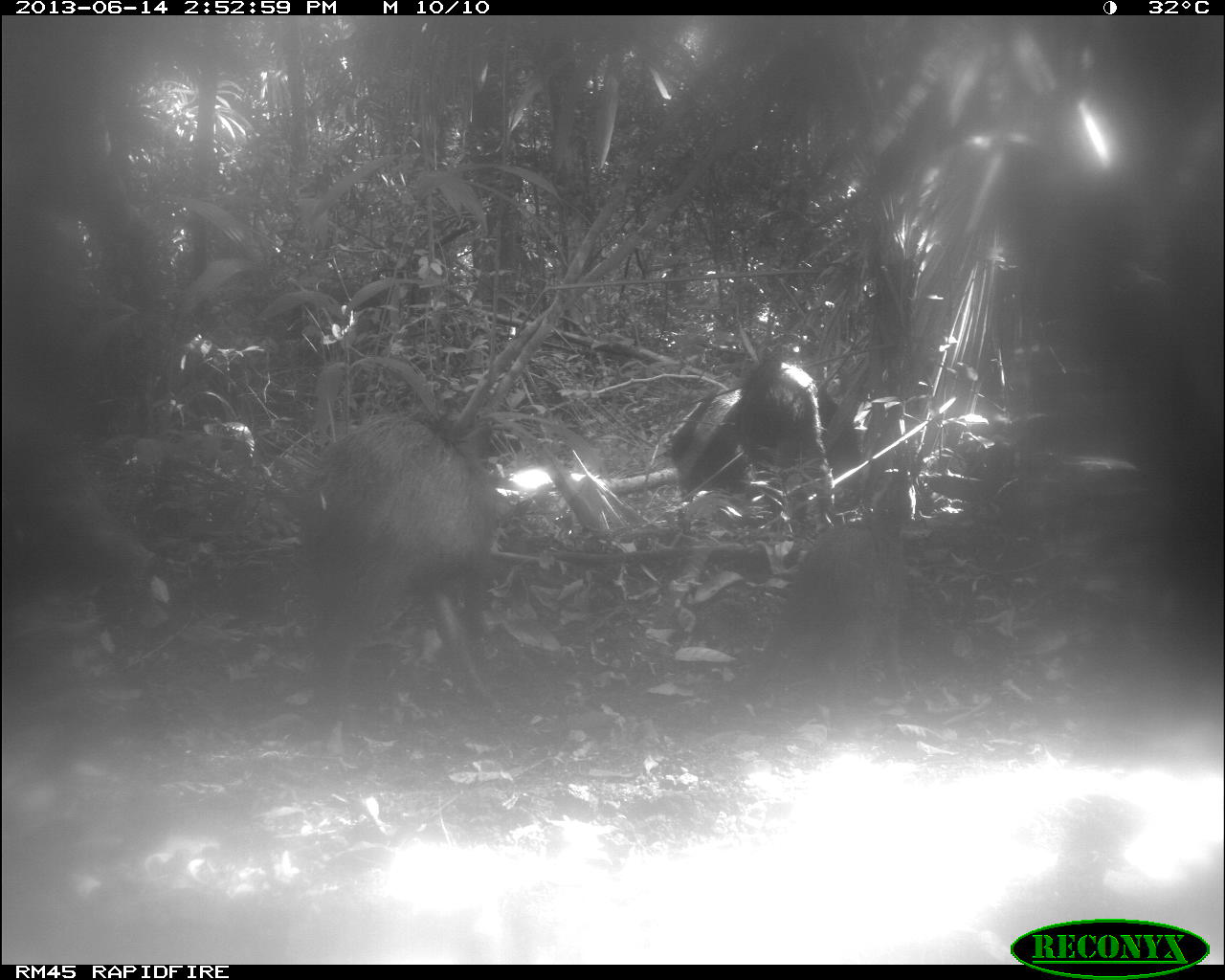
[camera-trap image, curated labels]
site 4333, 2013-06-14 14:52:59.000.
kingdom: Animalia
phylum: Chordata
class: Mammalia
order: Artiodactyla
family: Tayassuidae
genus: Tayassu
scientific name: Tayassu pecari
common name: white-lipped peccary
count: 3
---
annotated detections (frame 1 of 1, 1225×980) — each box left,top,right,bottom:
tayassu pecari: 295,397,510,754; 661,373,862,505; 735,358,836,524